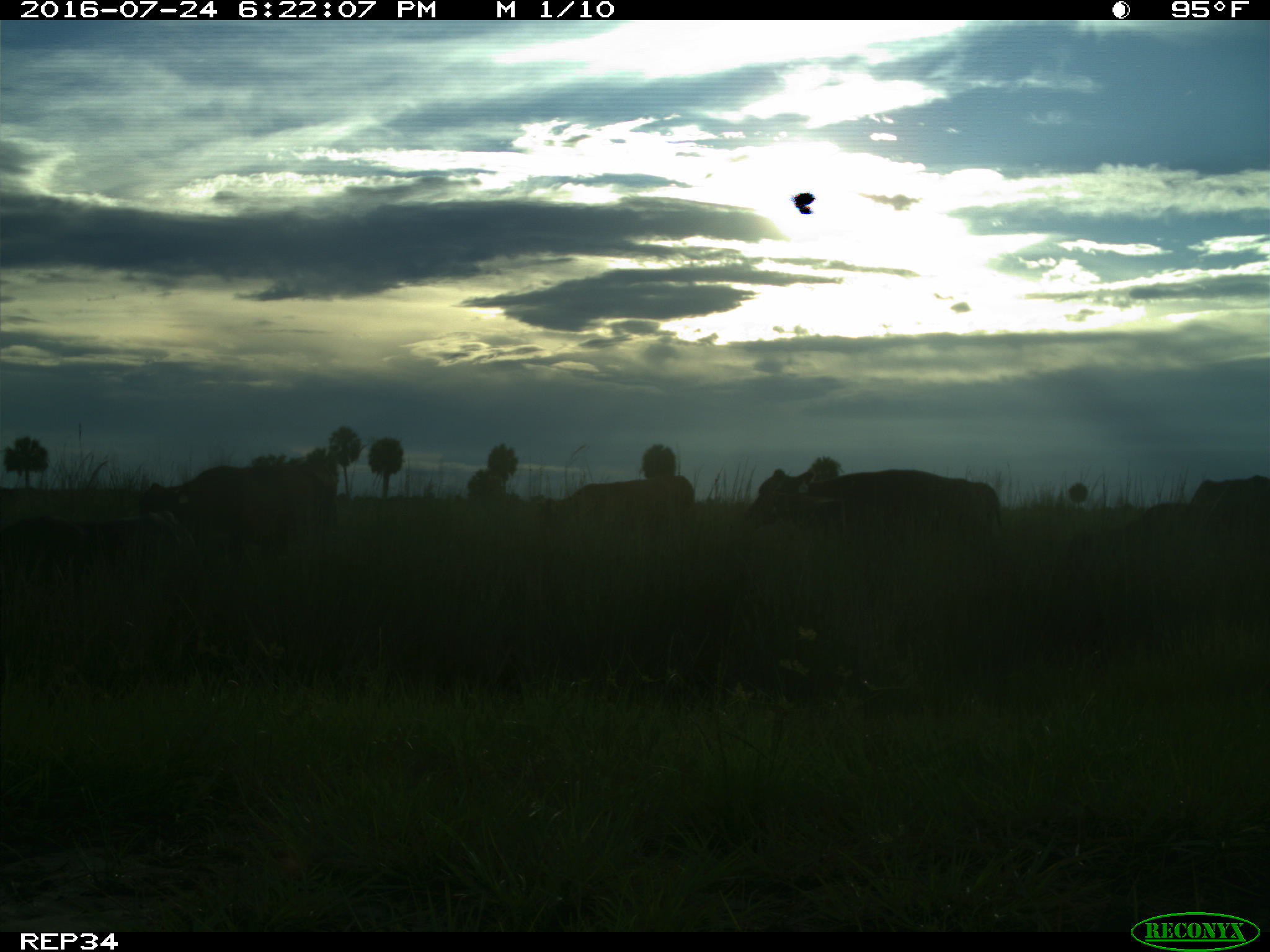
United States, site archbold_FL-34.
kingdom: Animalia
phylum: Chordata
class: Mammalia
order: Artiodactyla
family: Bovidae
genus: Bos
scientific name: Bos taurus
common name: domestic cow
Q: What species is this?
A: Bos taurus (domestic cow).